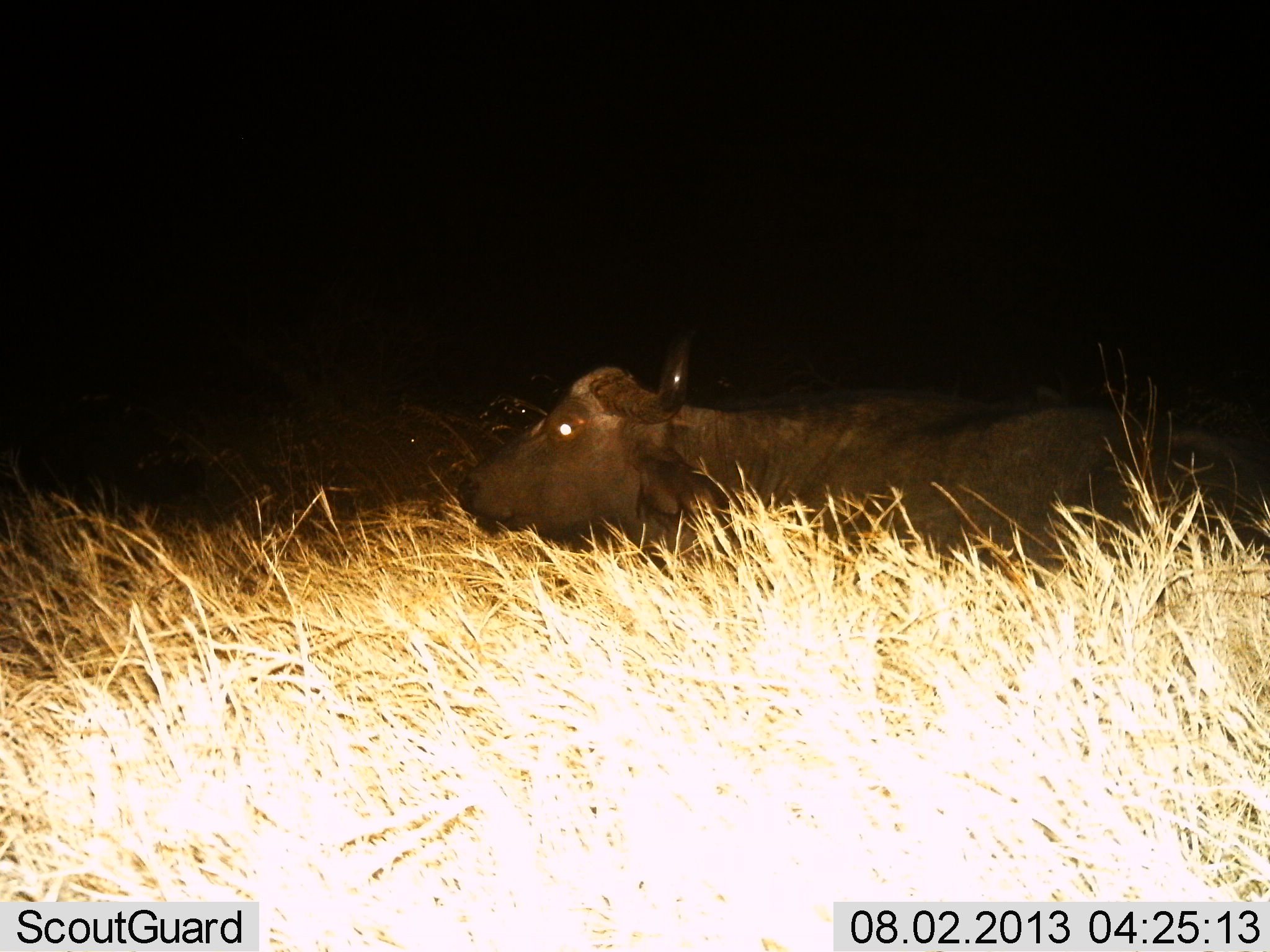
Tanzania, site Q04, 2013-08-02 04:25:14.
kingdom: Animalia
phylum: Chordata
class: Mammalia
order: Artiodactyla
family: Bovidae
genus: Syncerus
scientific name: Syncerus caffer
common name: cape buffalo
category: buffalo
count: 1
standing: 19%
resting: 76%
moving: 5%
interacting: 0%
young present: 0%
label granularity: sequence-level